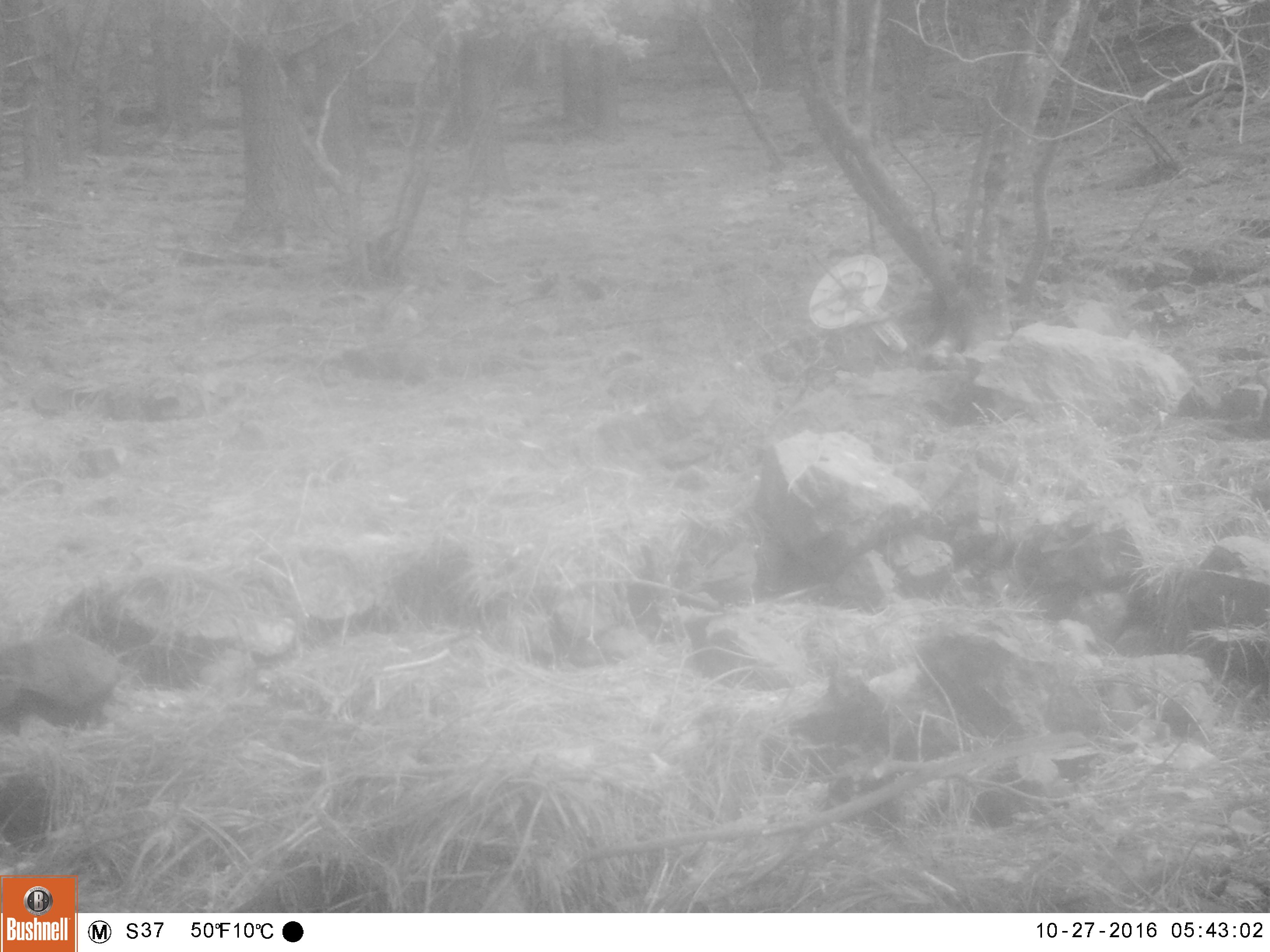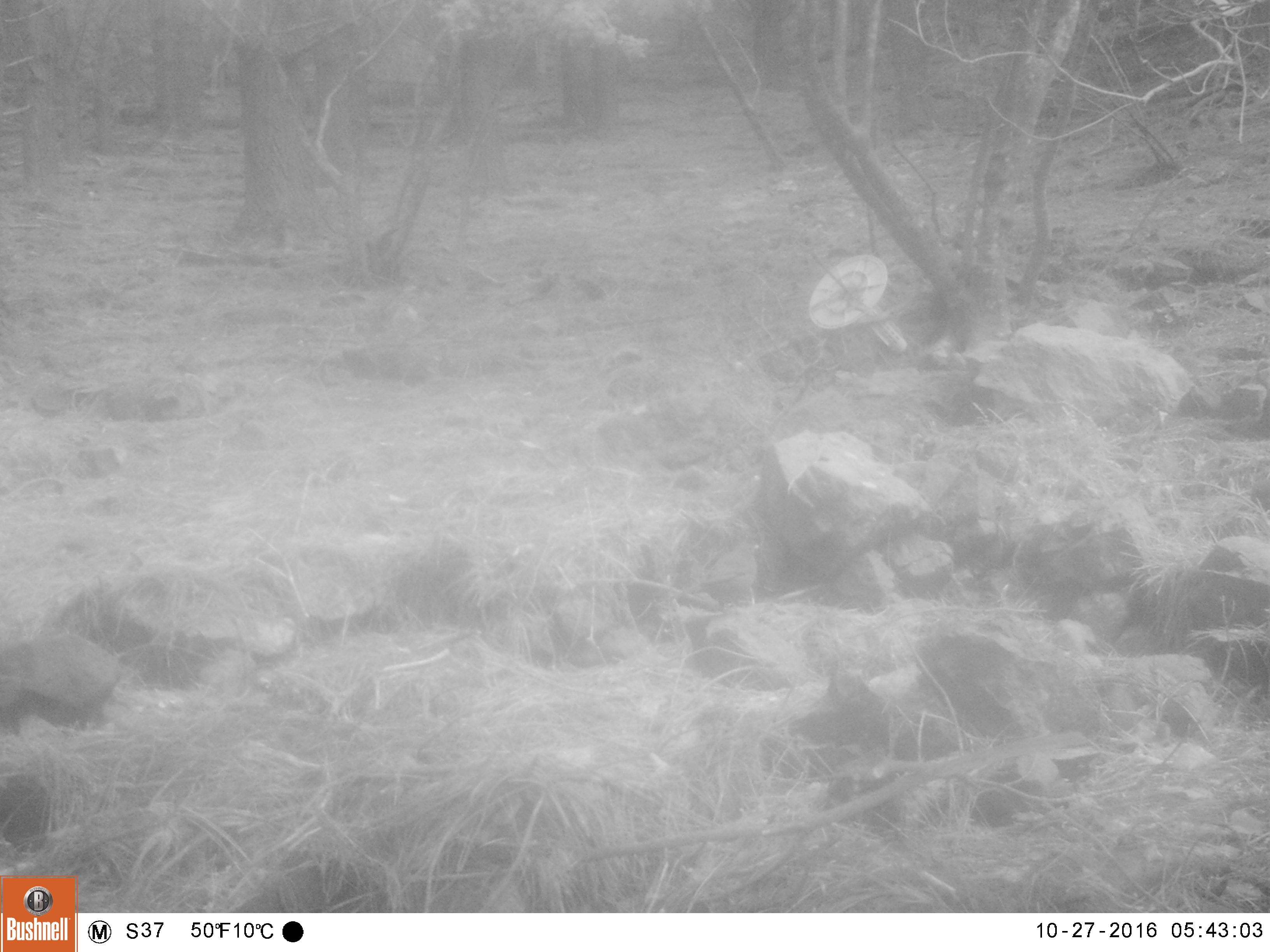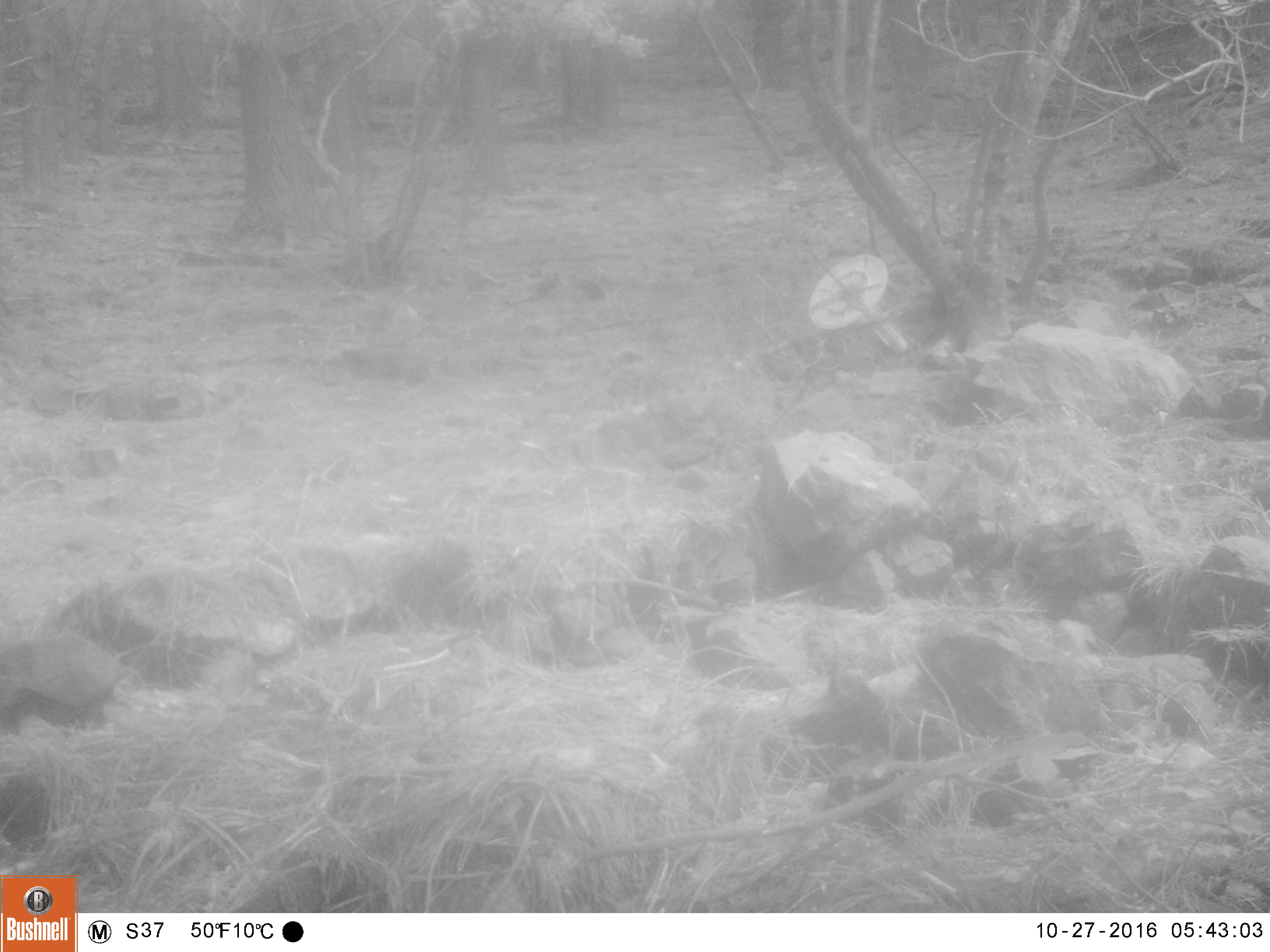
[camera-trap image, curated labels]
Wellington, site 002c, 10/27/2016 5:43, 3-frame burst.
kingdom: Animalia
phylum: Chordata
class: Aves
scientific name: Aves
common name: bird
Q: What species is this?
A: Bird (Aves).